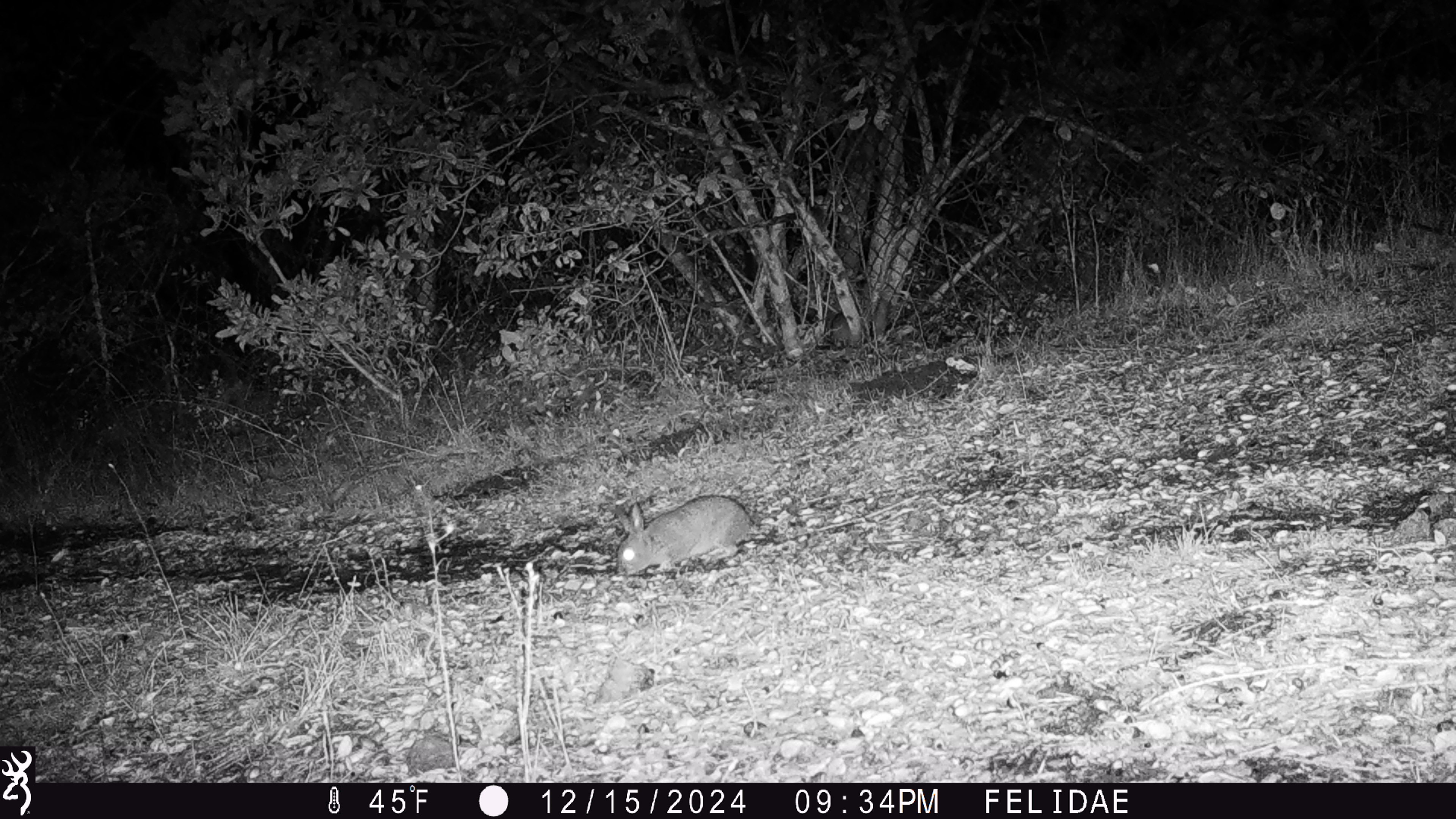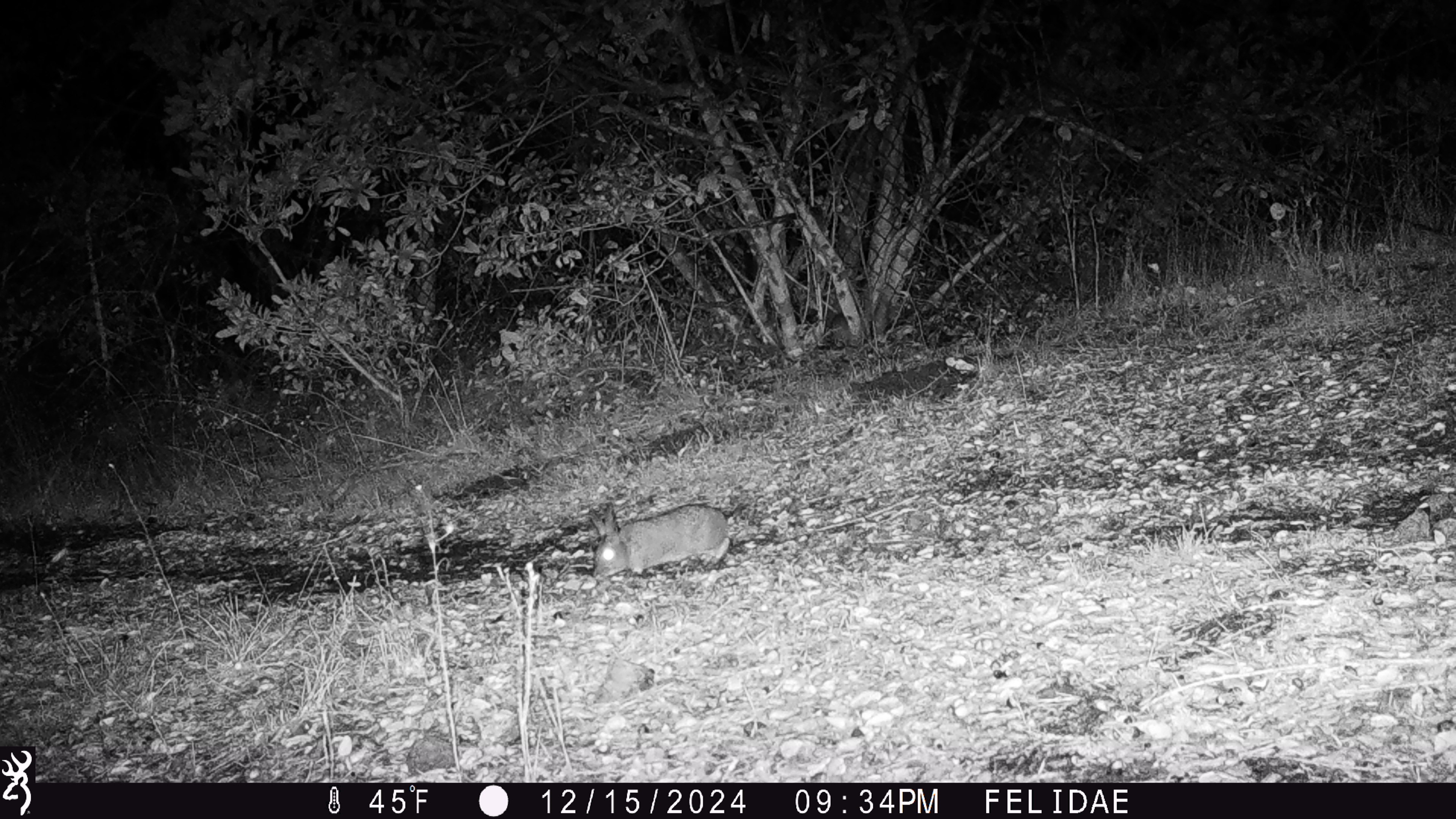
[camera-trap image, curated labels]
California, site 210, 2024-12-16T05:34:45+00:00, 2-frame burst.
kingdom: Animalia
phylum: Chordata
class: Mammalia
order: Lagomorpha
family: Leporidae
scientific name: Leporidae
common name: rabbit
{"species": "rabbit (Leporidae)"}